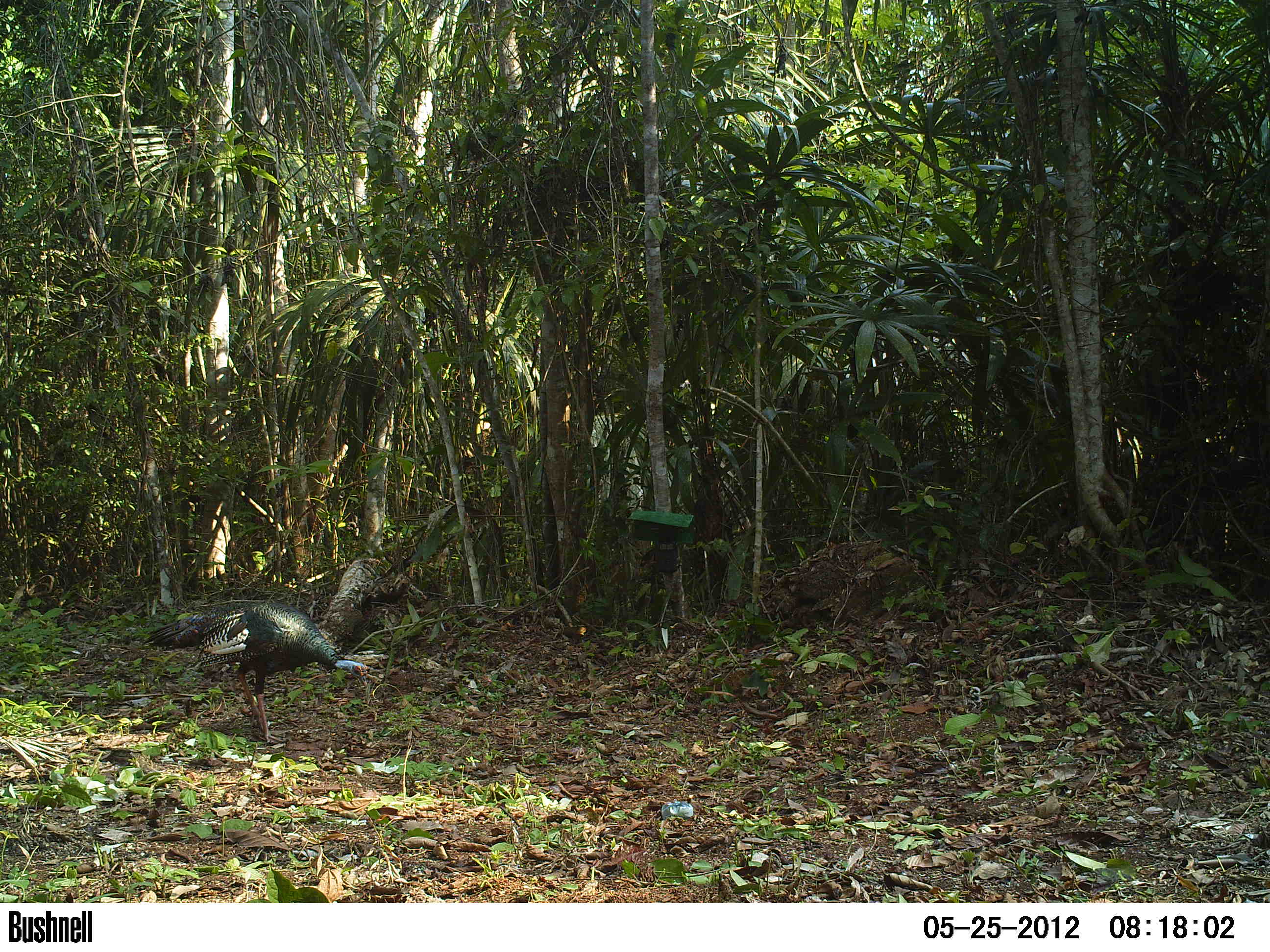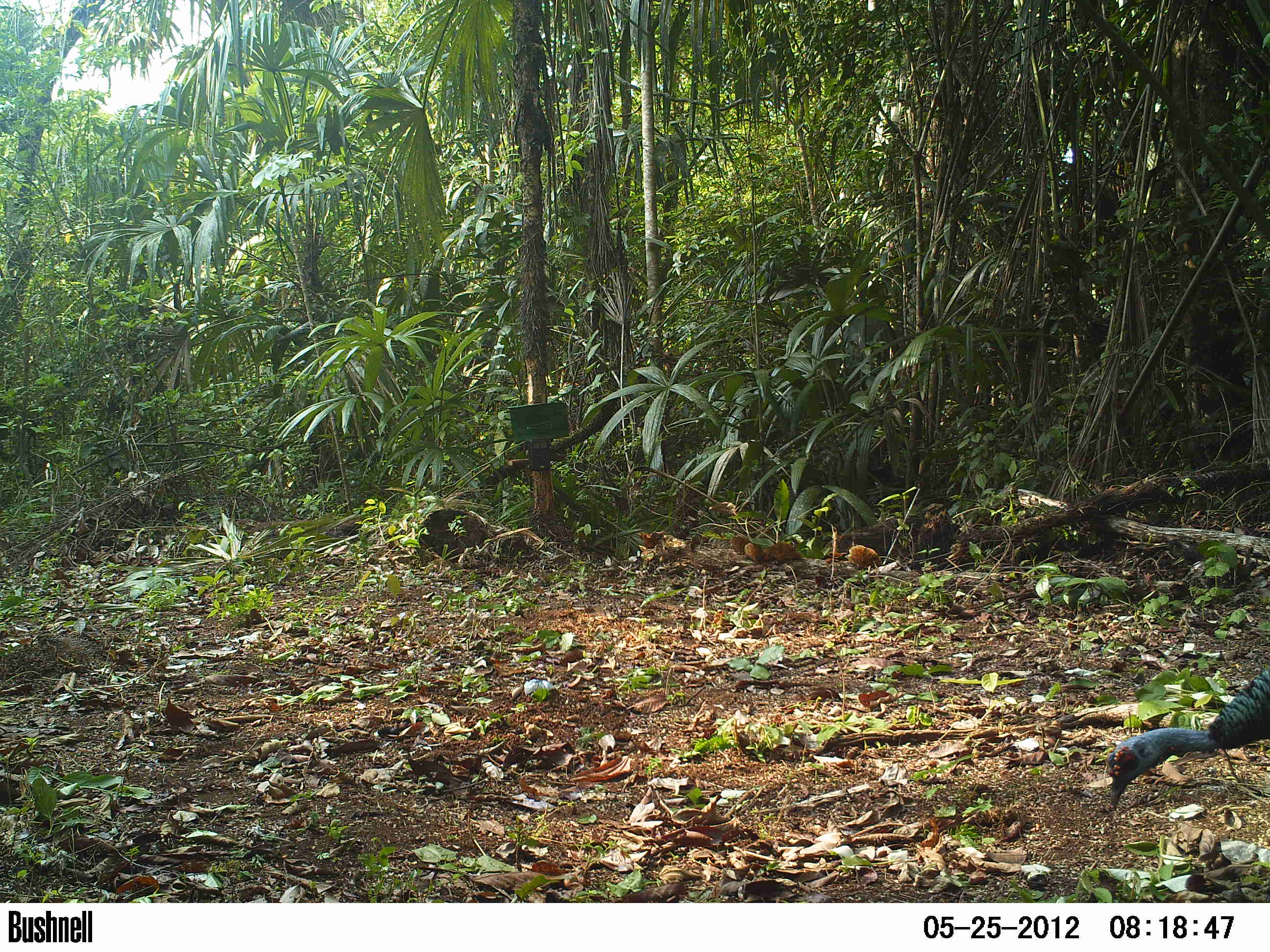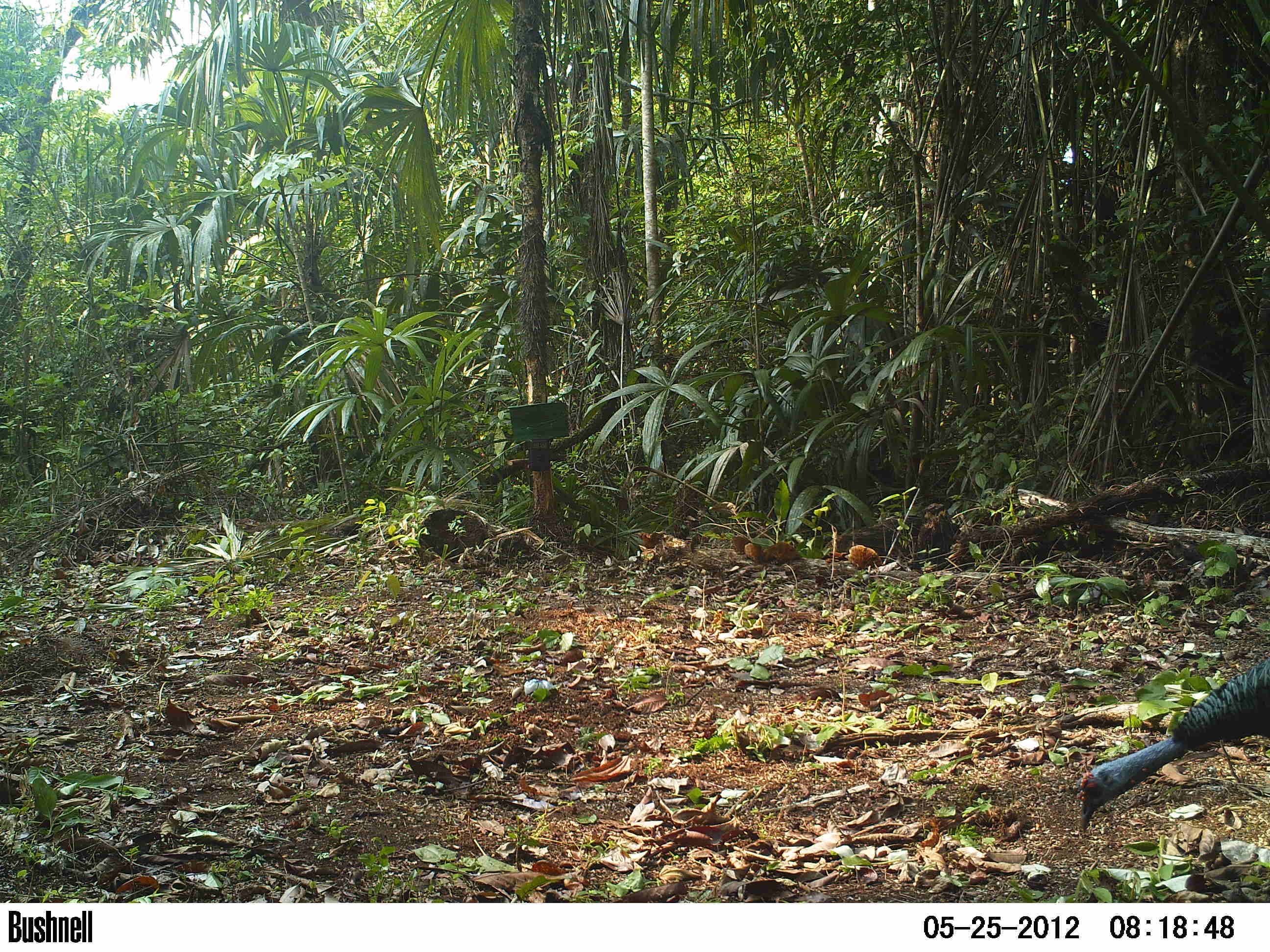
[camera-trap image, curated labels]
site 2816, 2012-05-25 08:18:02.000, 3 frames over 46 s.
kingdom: Animalia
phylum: Chordata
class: Aves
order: Galliformes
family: Phasianidae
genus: Meleagris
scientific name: Meleagris ocellata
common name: ocellated turkey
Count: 1.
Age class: adult.